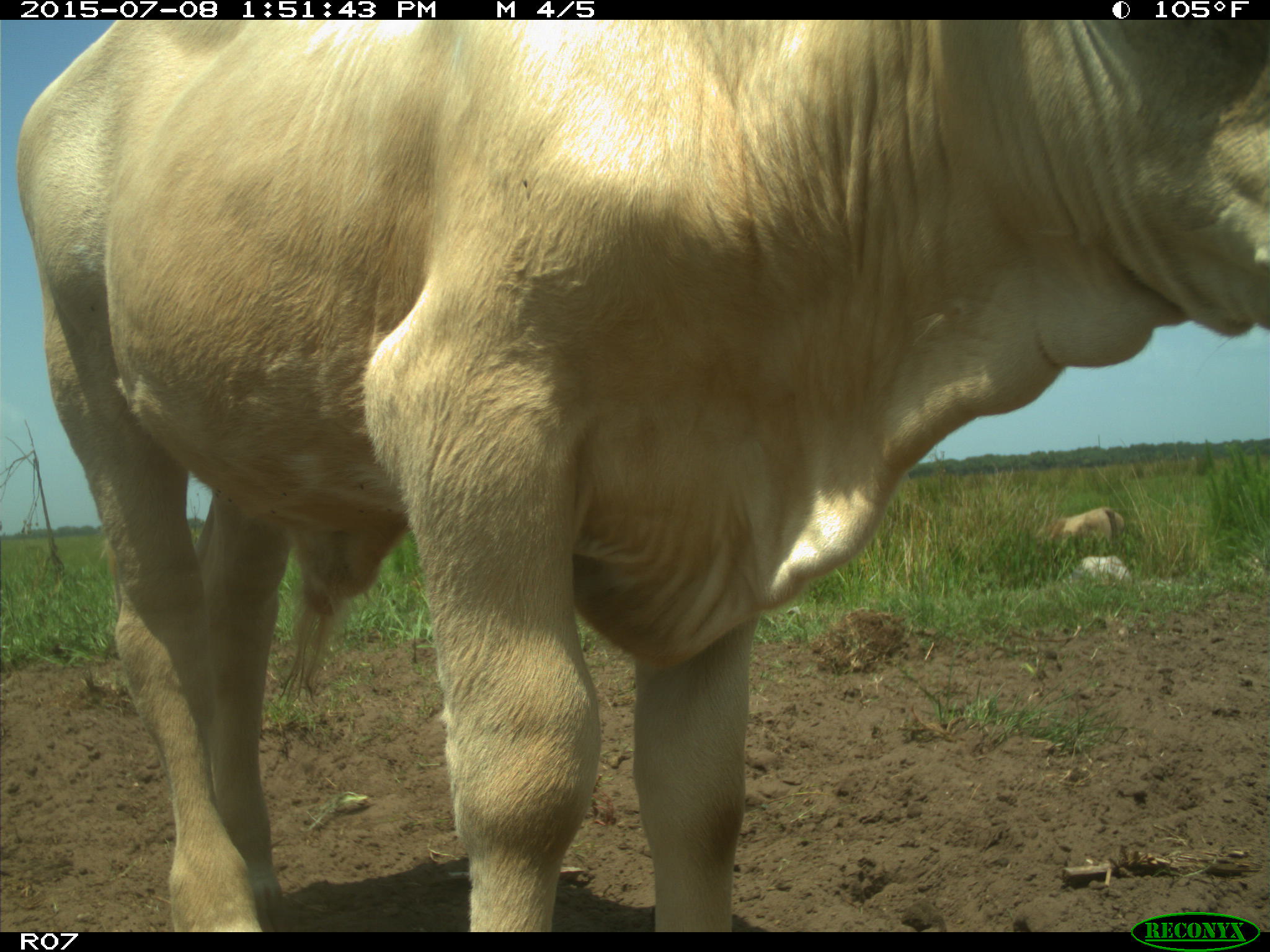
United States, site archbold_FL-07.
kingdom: Animalia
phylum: Chordata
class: Mammalia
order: Artiodactyla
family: Bovidae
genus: Bos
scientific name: Bos taurus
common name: domestic cow